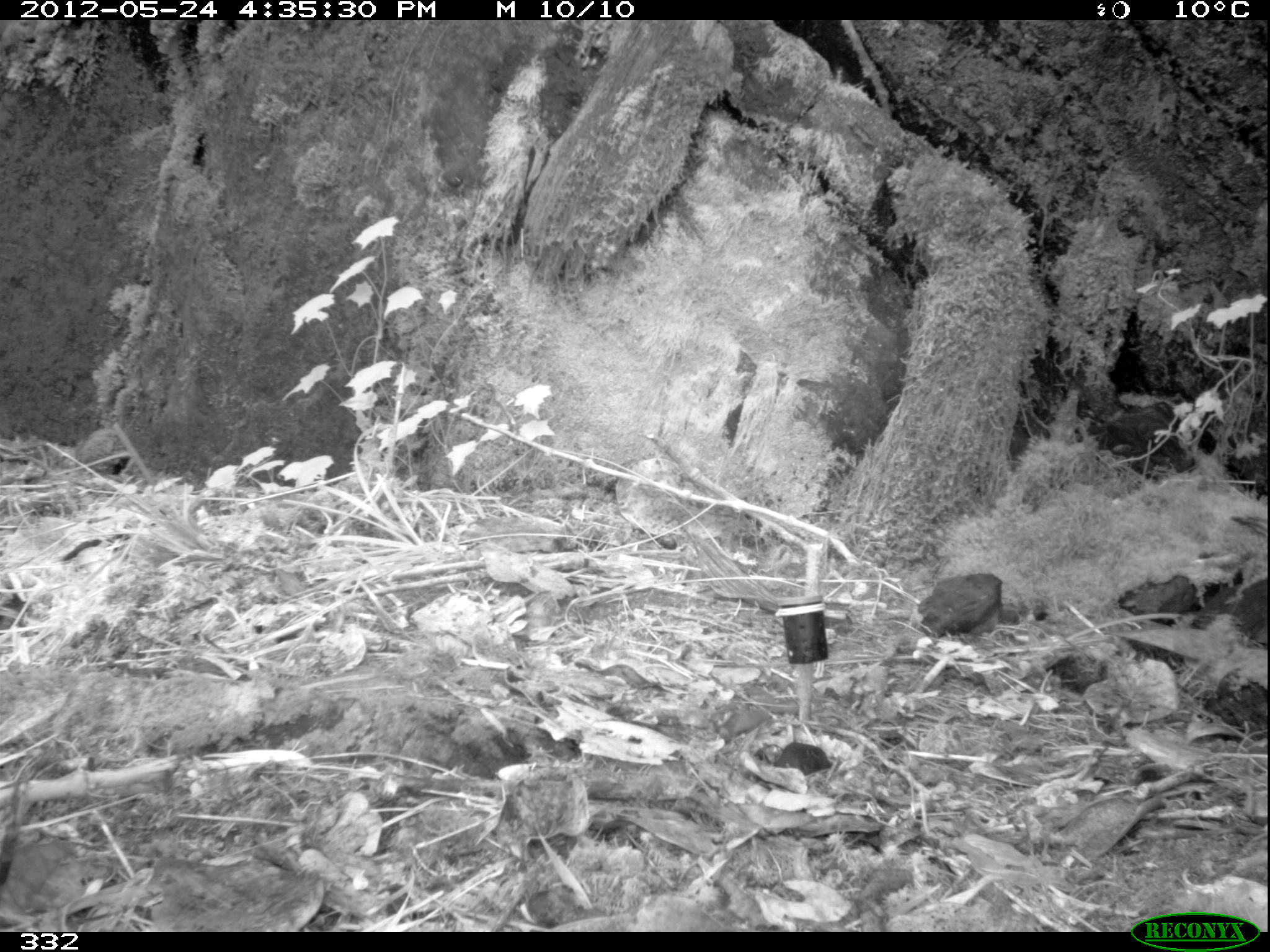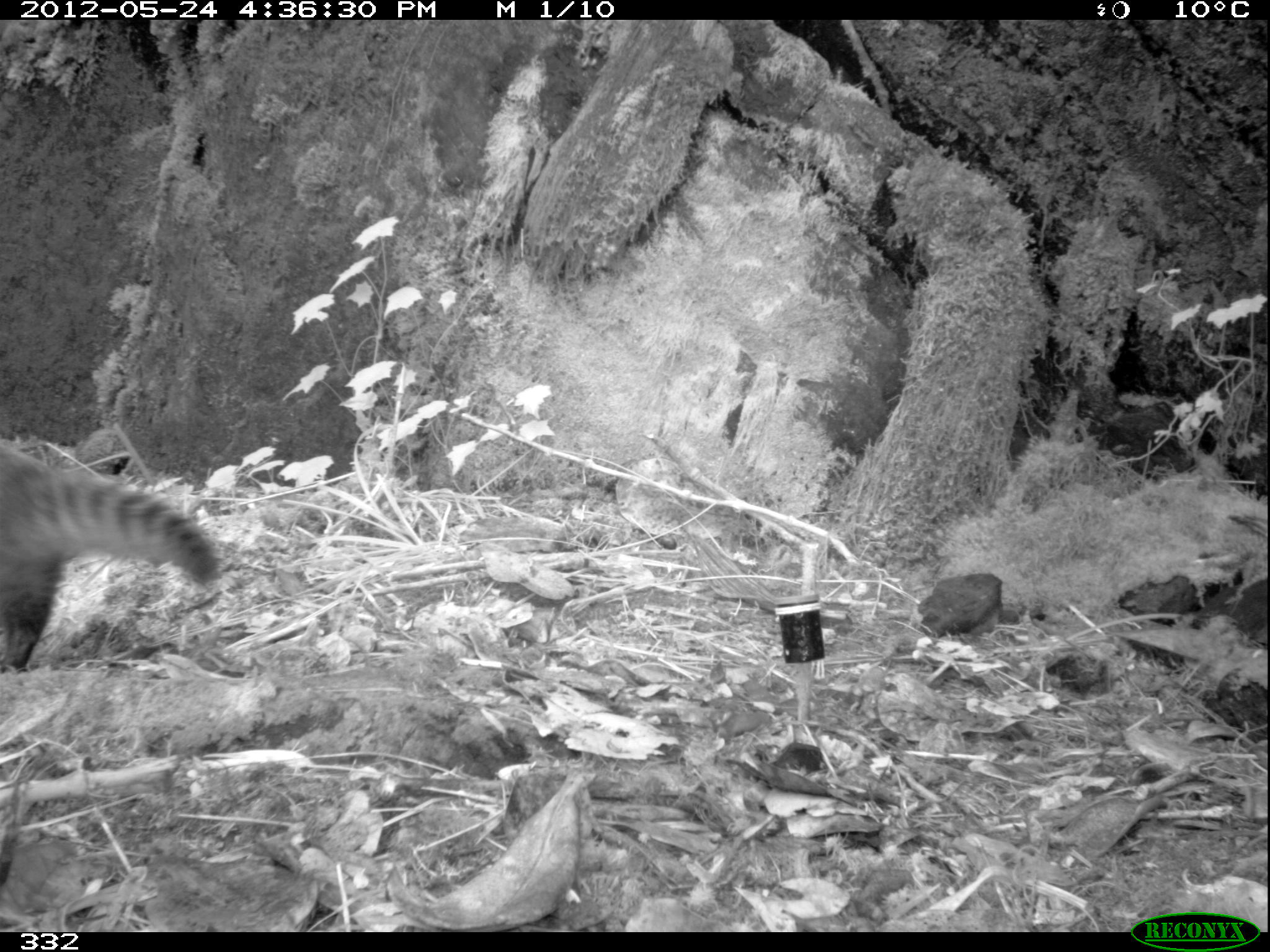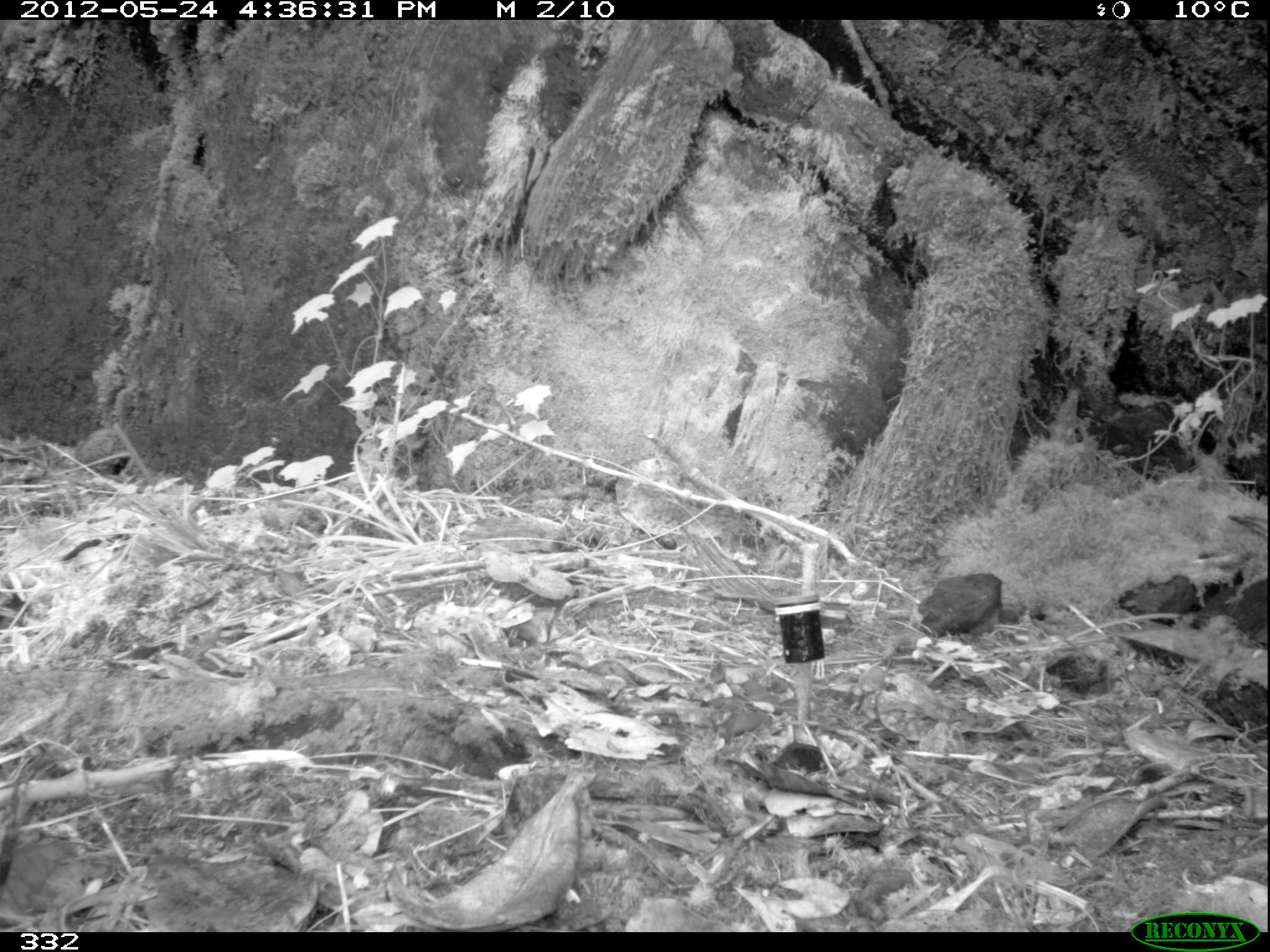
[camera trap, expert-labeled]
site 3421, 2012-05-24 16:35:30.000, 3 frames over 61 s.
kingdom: Animalia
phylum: Chordata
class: Mammalia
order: Carnivora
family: Procyonidae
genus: Nasua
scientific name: Nasua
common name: coatis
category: unknown coati